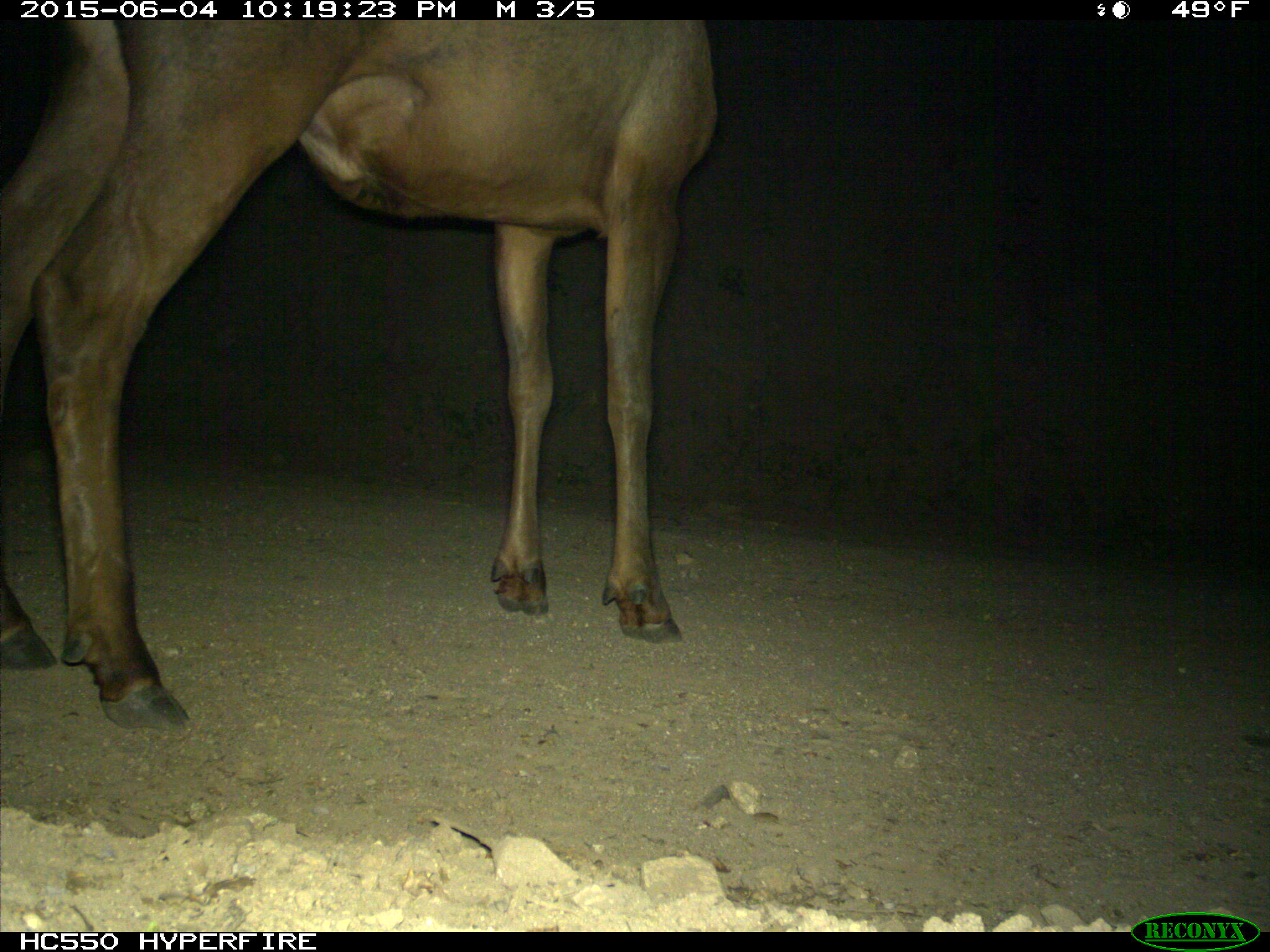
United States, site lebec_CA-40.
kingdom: Animalia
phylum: Chordata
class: Mammalia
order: Artiodactyla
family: Cervidae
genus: Cervus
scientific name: Cervus canadensis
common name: elk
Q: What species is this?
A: Cervus canadensis (elk).